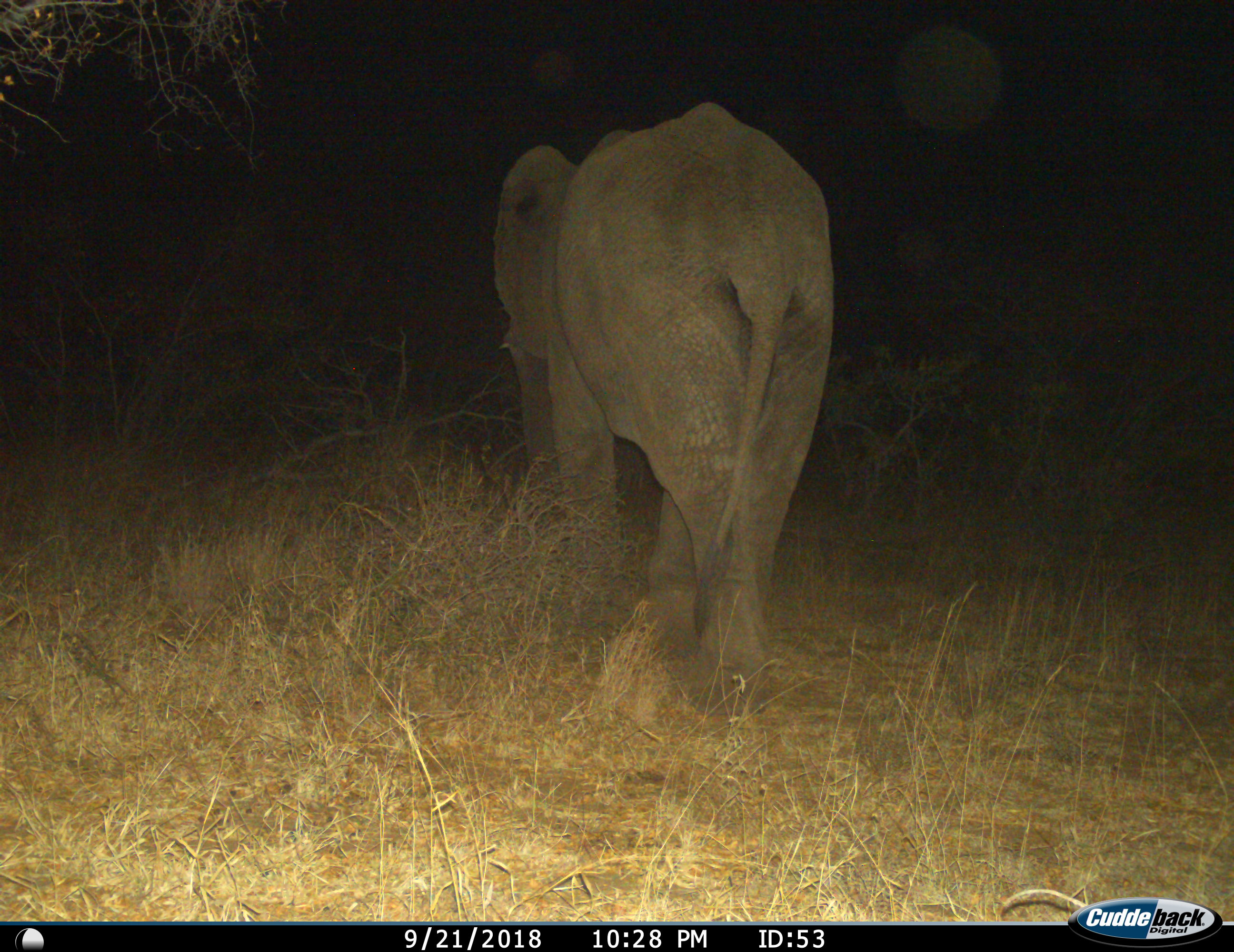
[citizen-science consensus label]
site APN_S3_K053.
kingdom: Animalia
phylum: Chordata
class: Mammalia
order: Proboscidea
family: Elephantidae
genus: Loxodonta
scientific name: Loxodonta africana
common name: african bush elephant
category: elephant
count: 1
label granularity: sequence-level